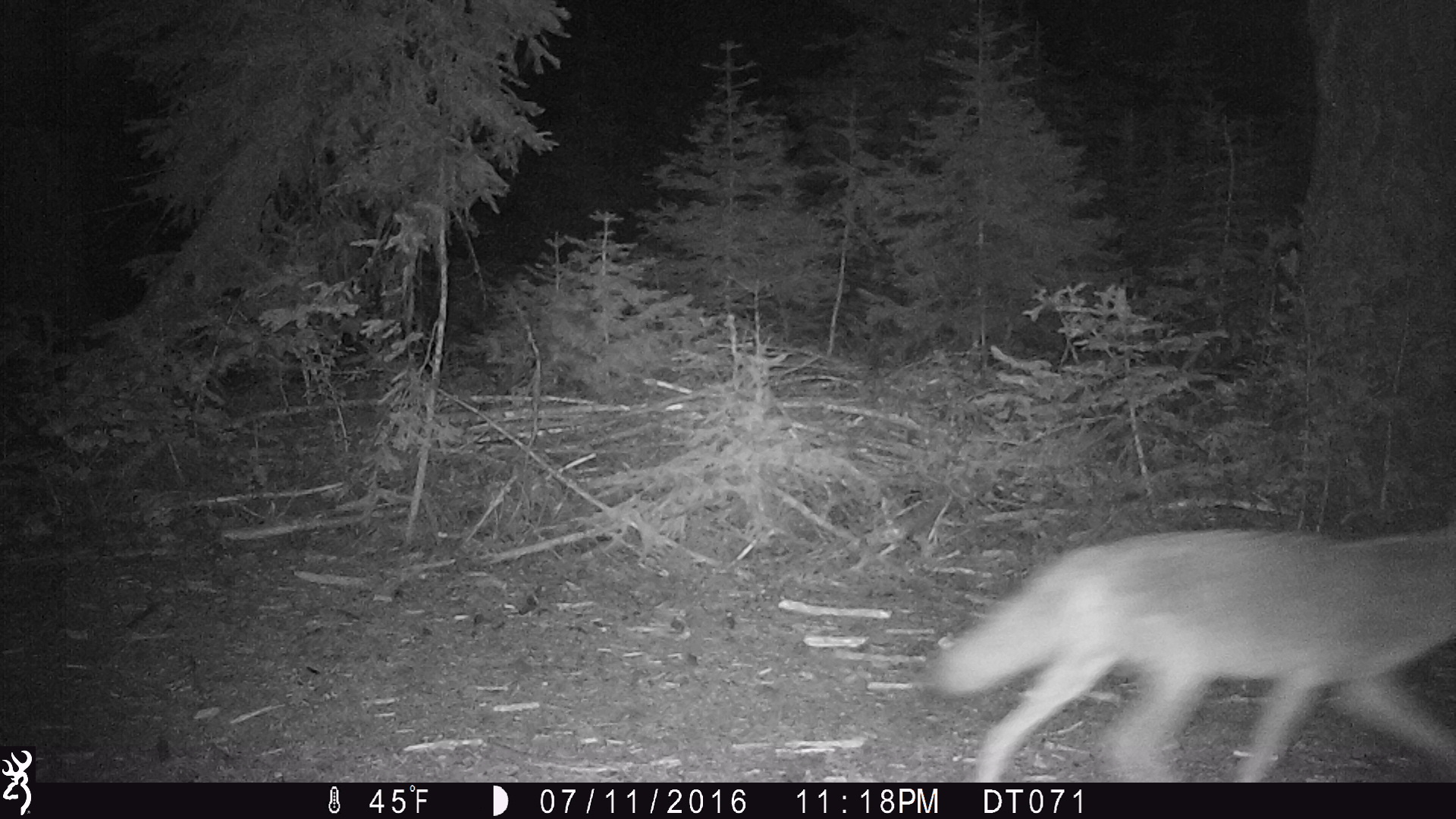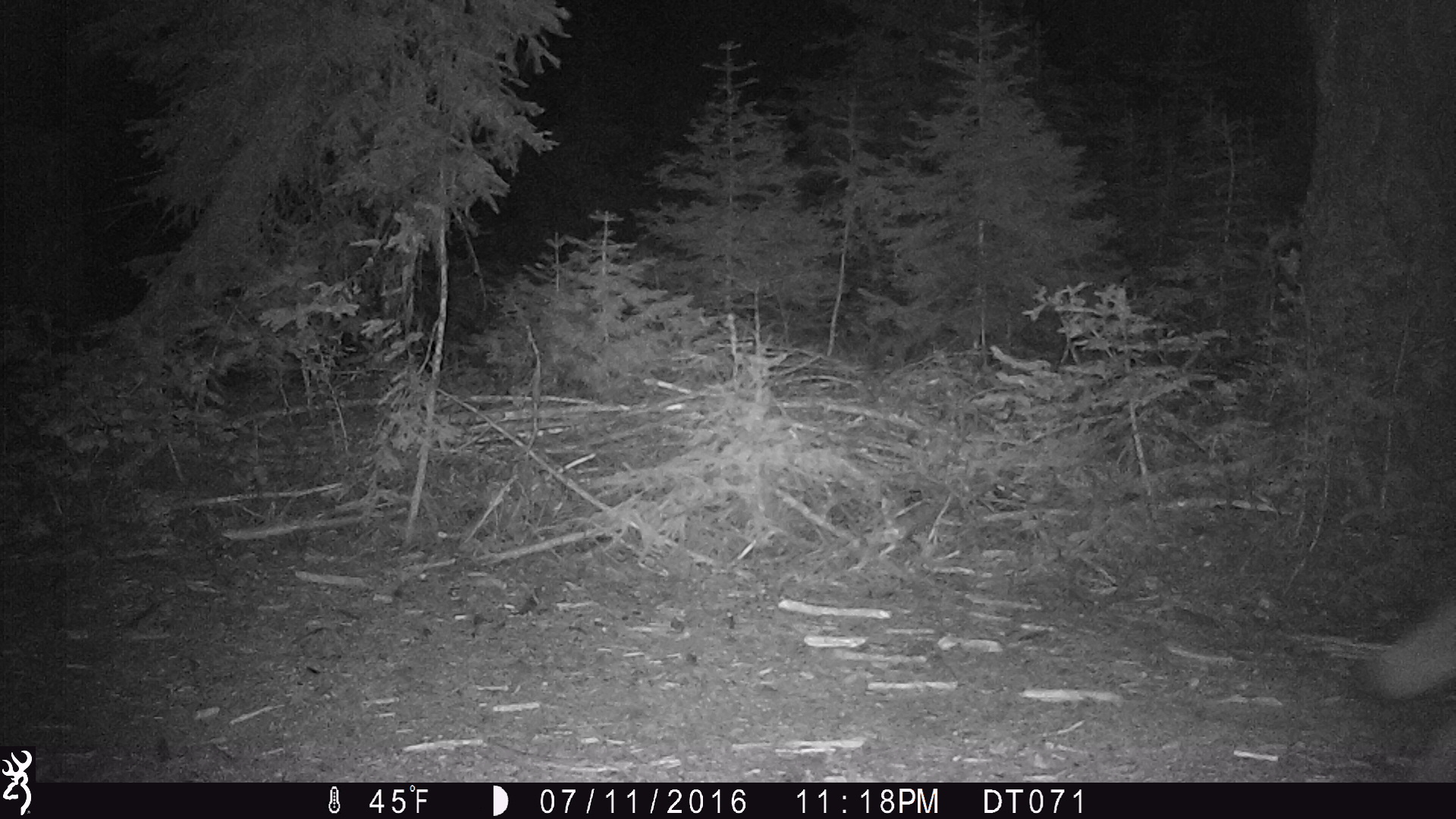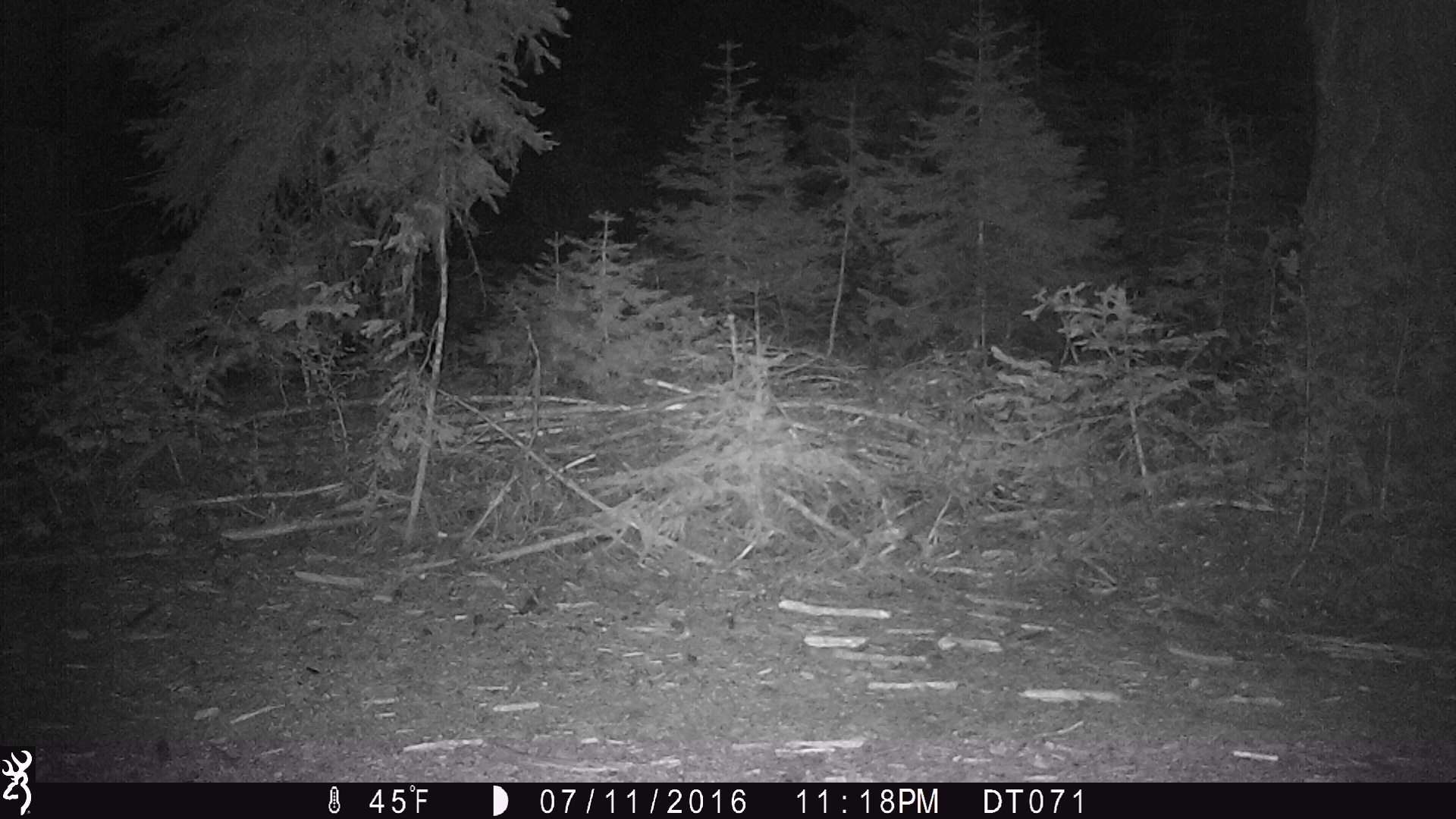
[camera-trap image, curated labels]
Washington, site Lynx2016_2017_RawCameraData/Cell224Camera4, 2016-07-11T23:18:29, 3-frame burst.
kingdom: Animalia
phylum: Chordata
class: Mammalia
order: Carnivora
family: Canidae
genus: Canis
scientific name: Canis latrans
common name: coyote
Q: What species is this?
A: Canis latrans (coyote).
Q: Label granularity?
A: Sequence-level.